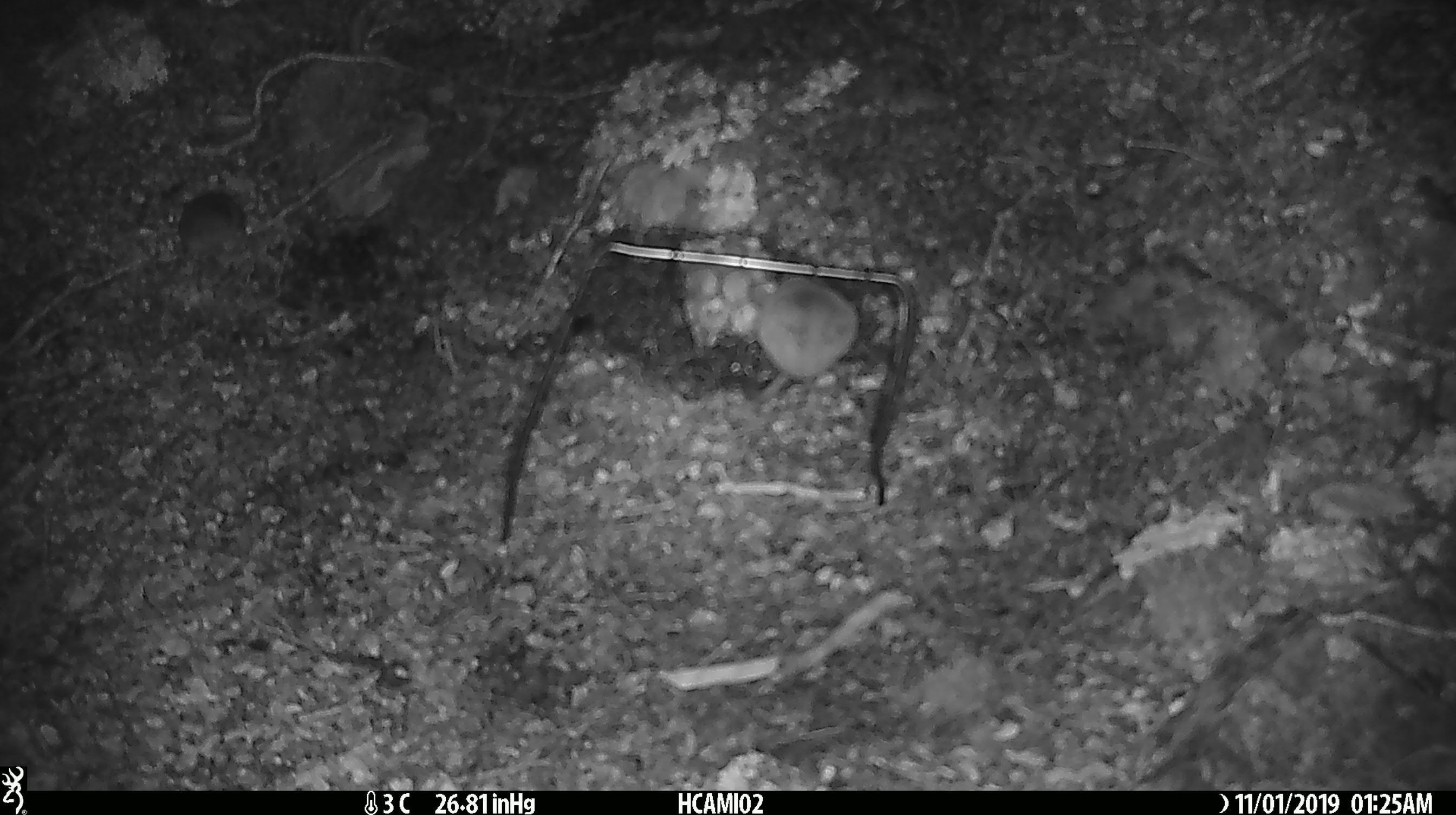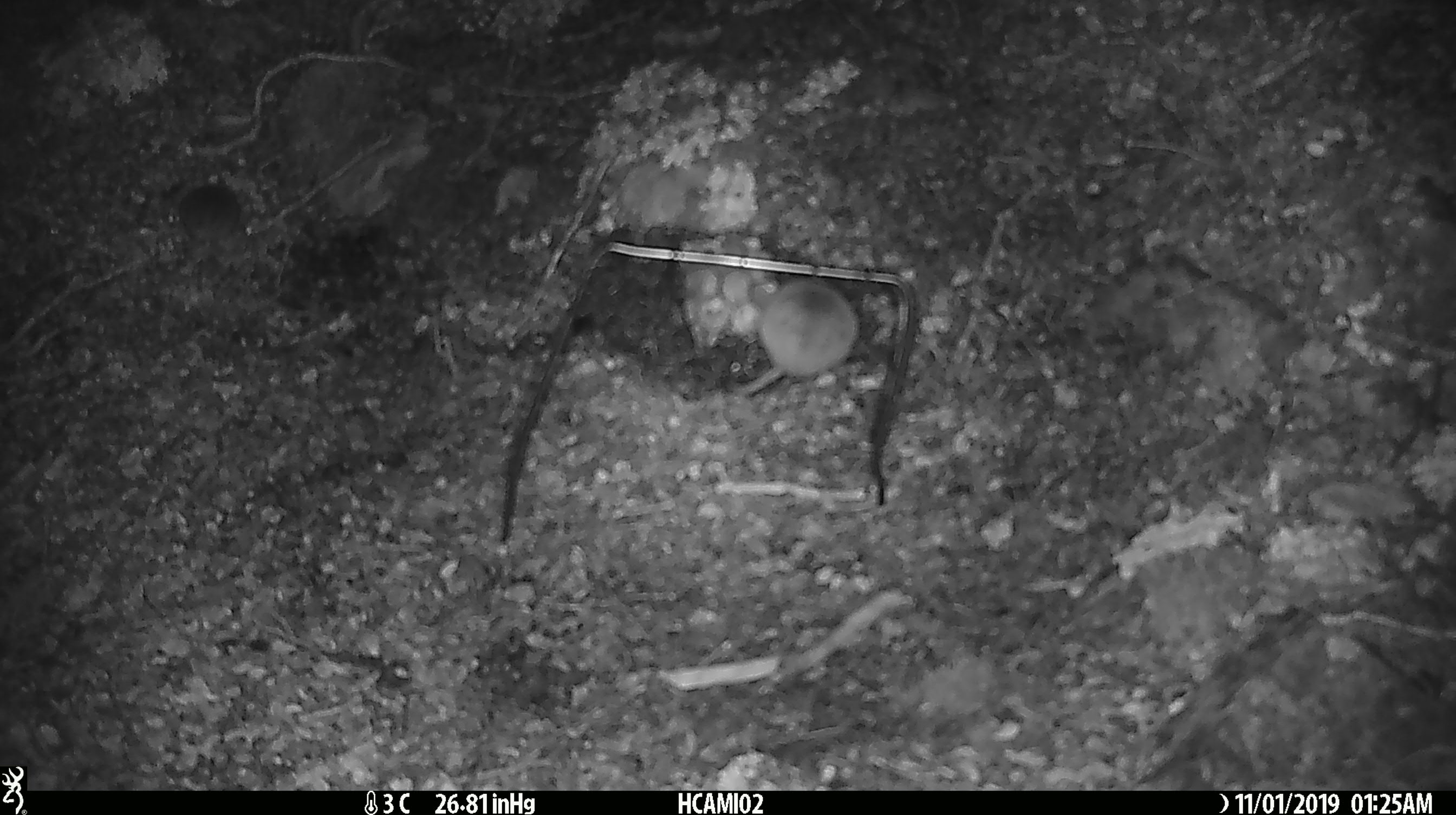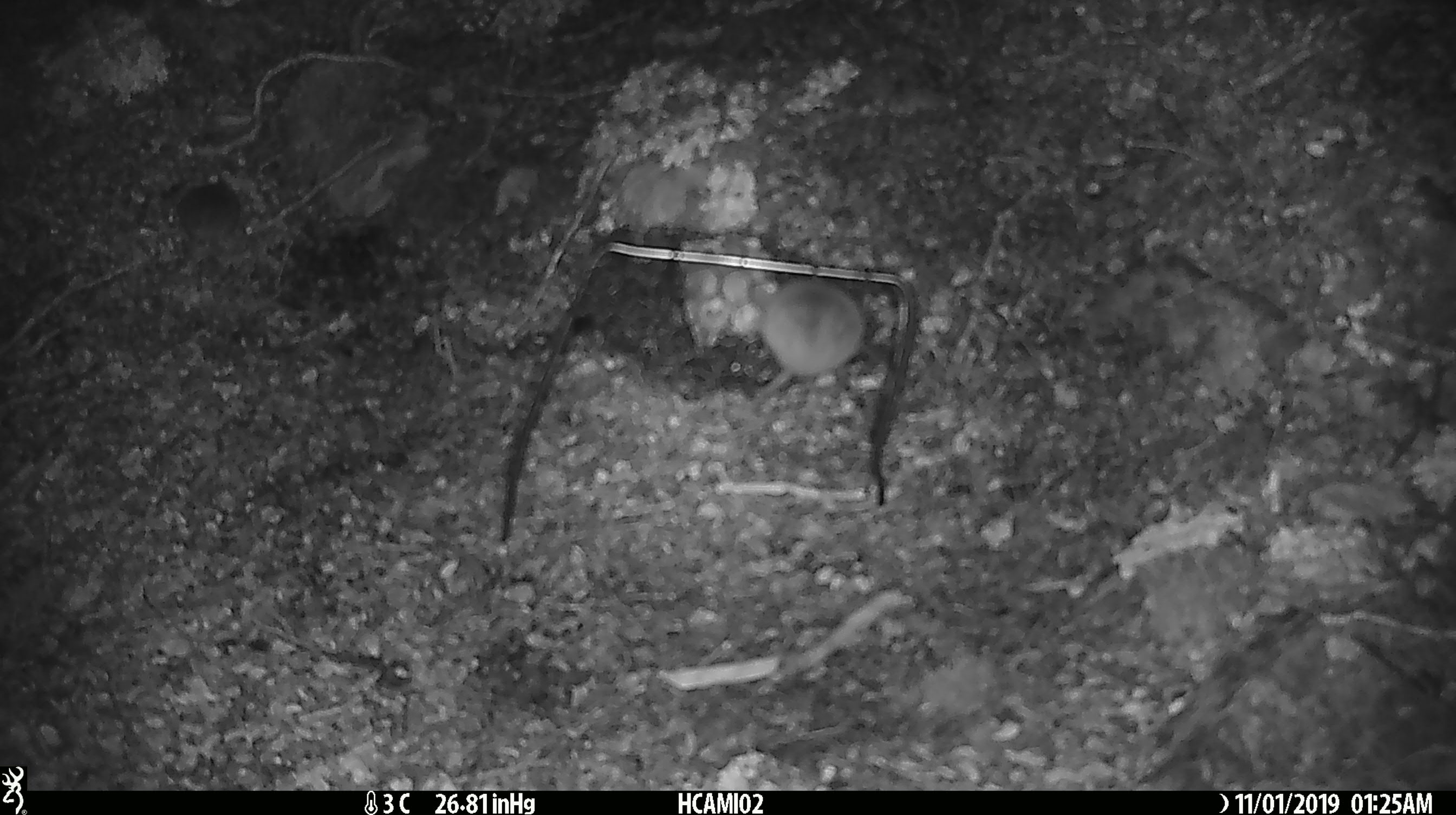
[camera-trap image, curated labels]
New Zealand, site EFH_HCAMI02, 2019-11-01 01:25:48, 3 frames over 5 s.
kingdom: Animalia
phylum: Chordata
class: Mammalia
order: Rodentia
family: Muridae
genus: Mus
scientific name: Mus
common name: mouse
Mouse (Mus).